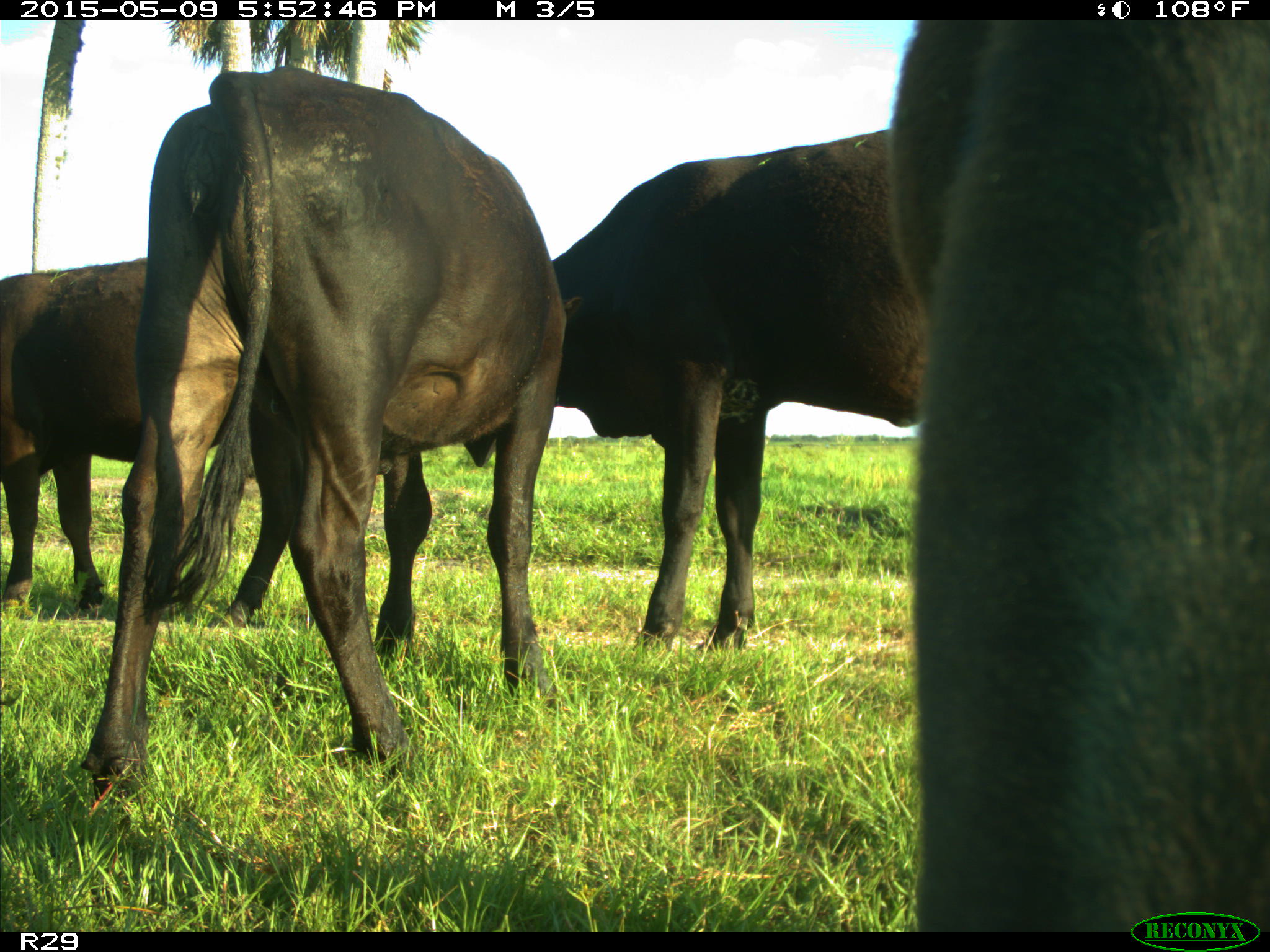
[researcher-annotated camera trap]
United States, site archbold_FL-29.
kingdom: Animalia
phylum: Chordata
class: Mammalia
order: Artiodactyla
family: Bovidae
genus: Bos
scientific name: Bos taurus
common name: domestic cow